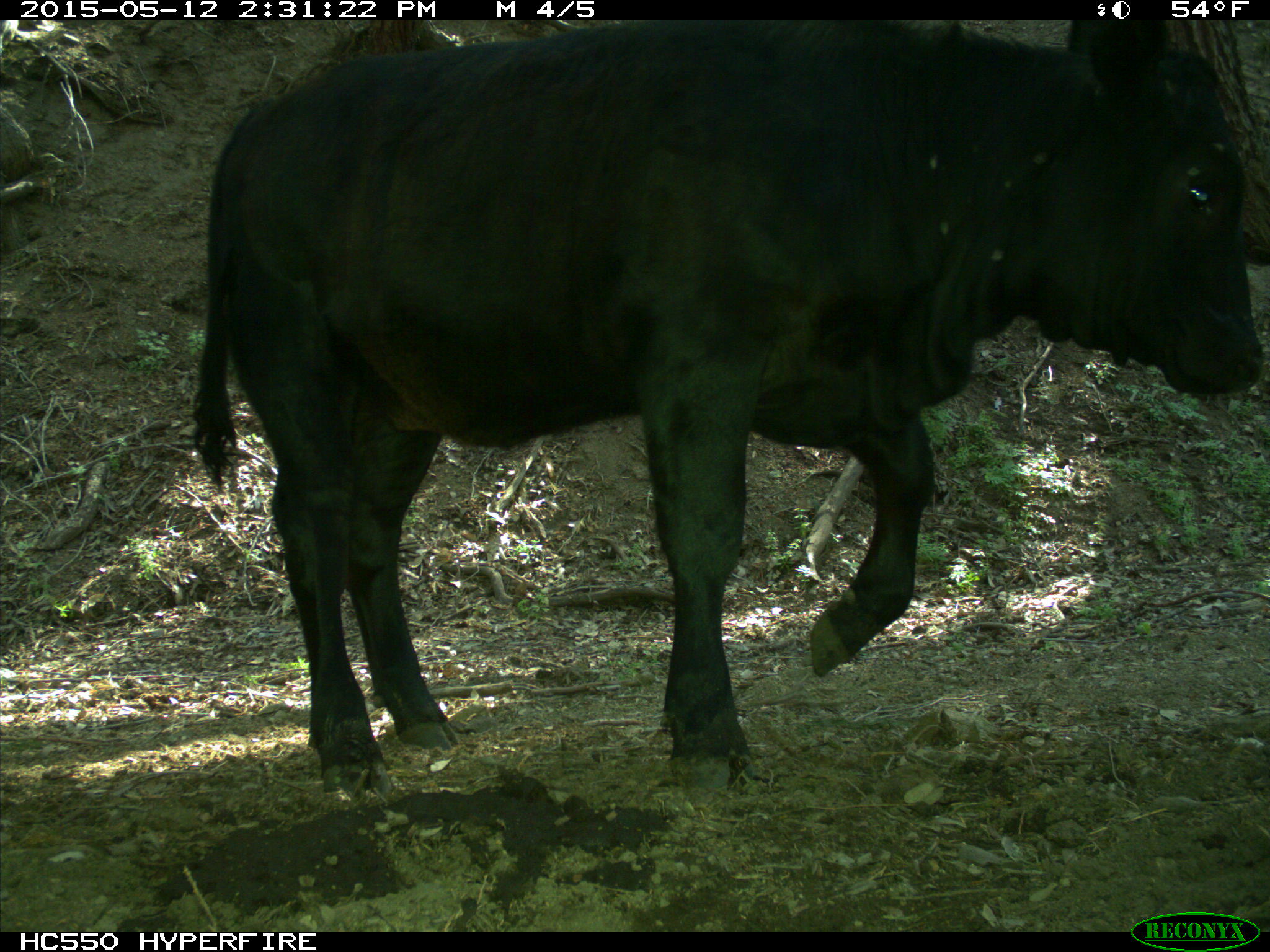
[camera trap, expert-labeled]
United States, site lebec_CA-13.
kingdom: Animalia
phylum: Chordata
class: Mammalia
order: Artiodactyla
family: Bovidae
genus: Bos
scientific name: Bos taurus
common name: domestic cow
Bos taurus (domestic cow).